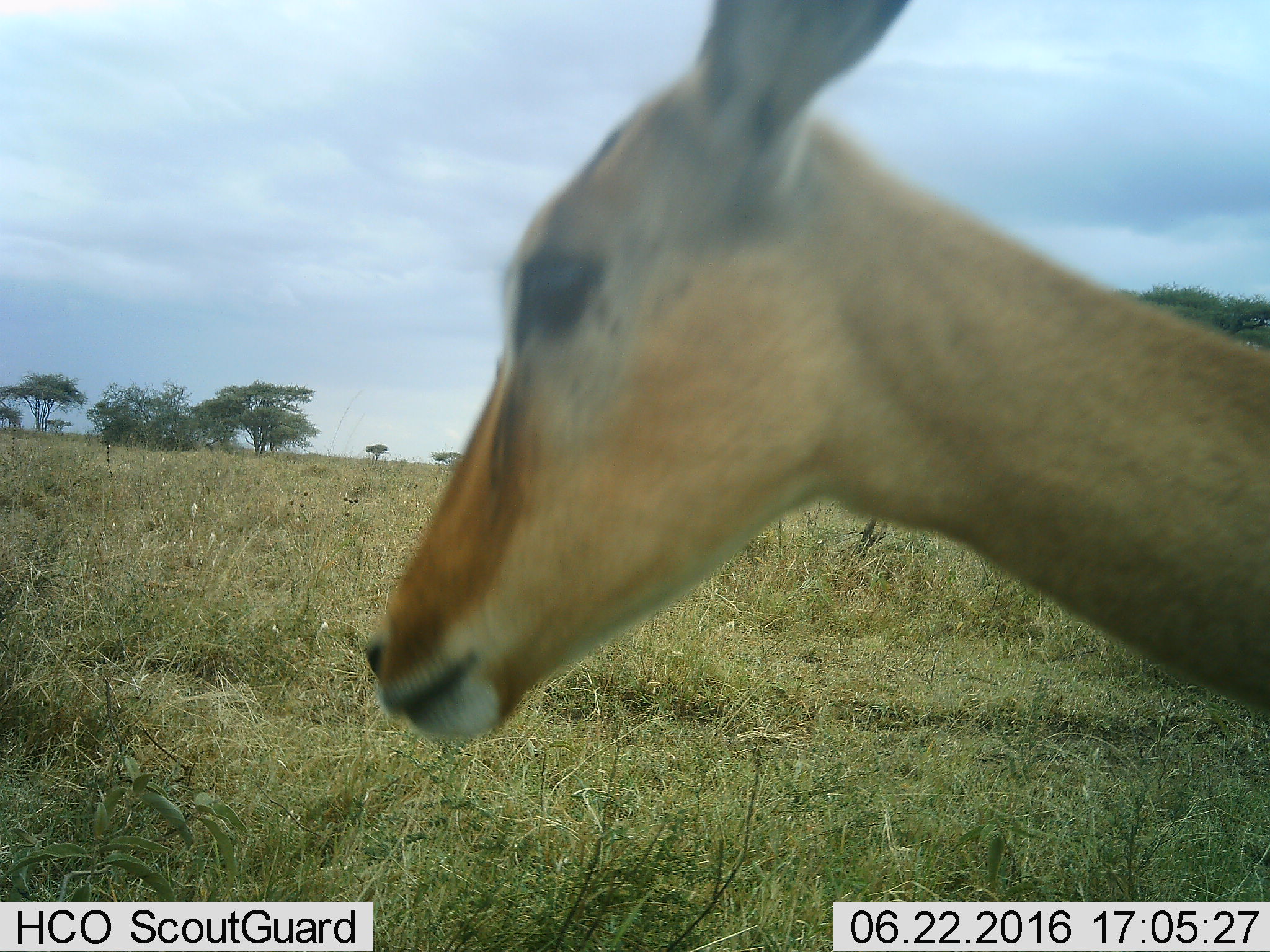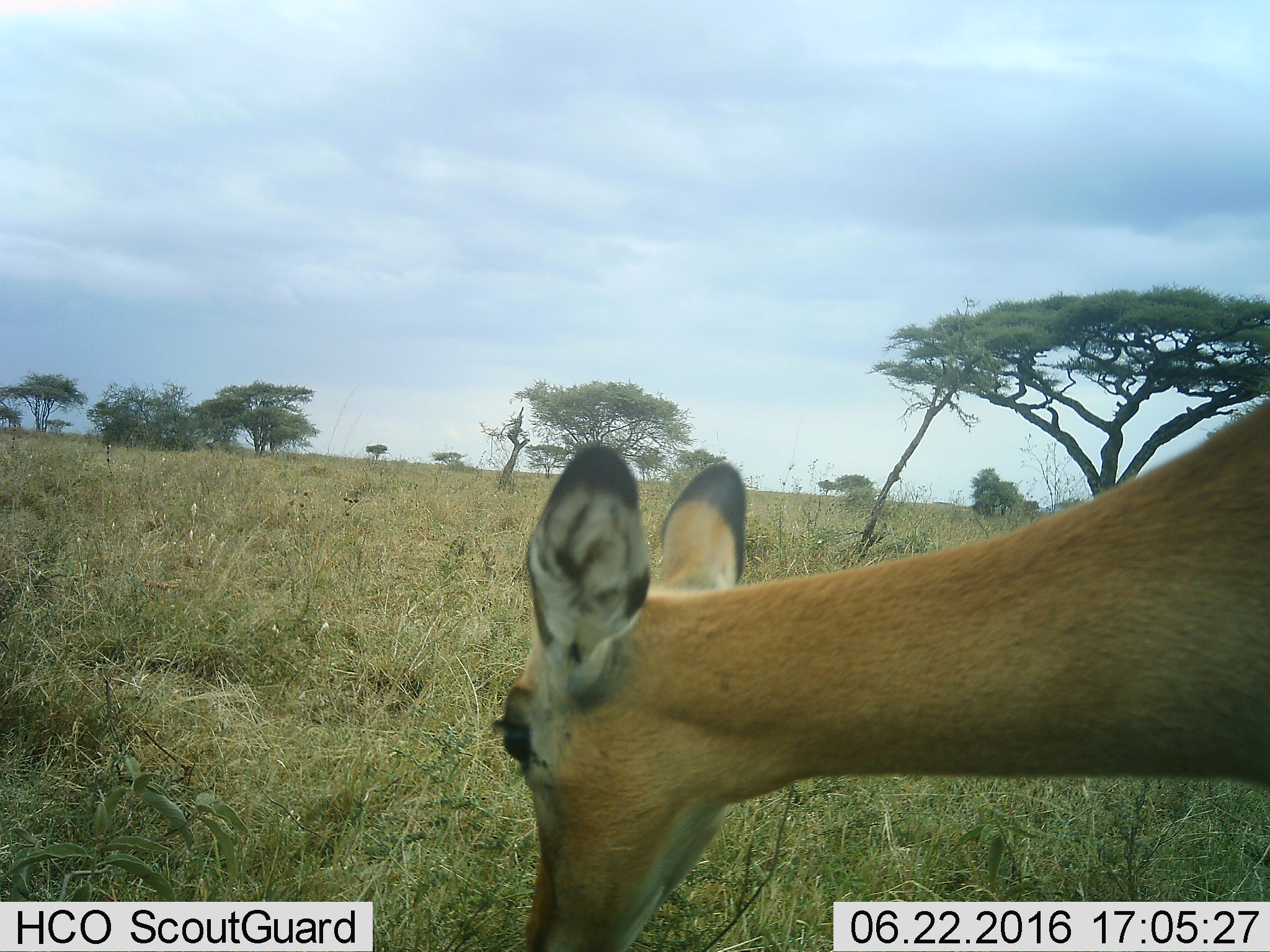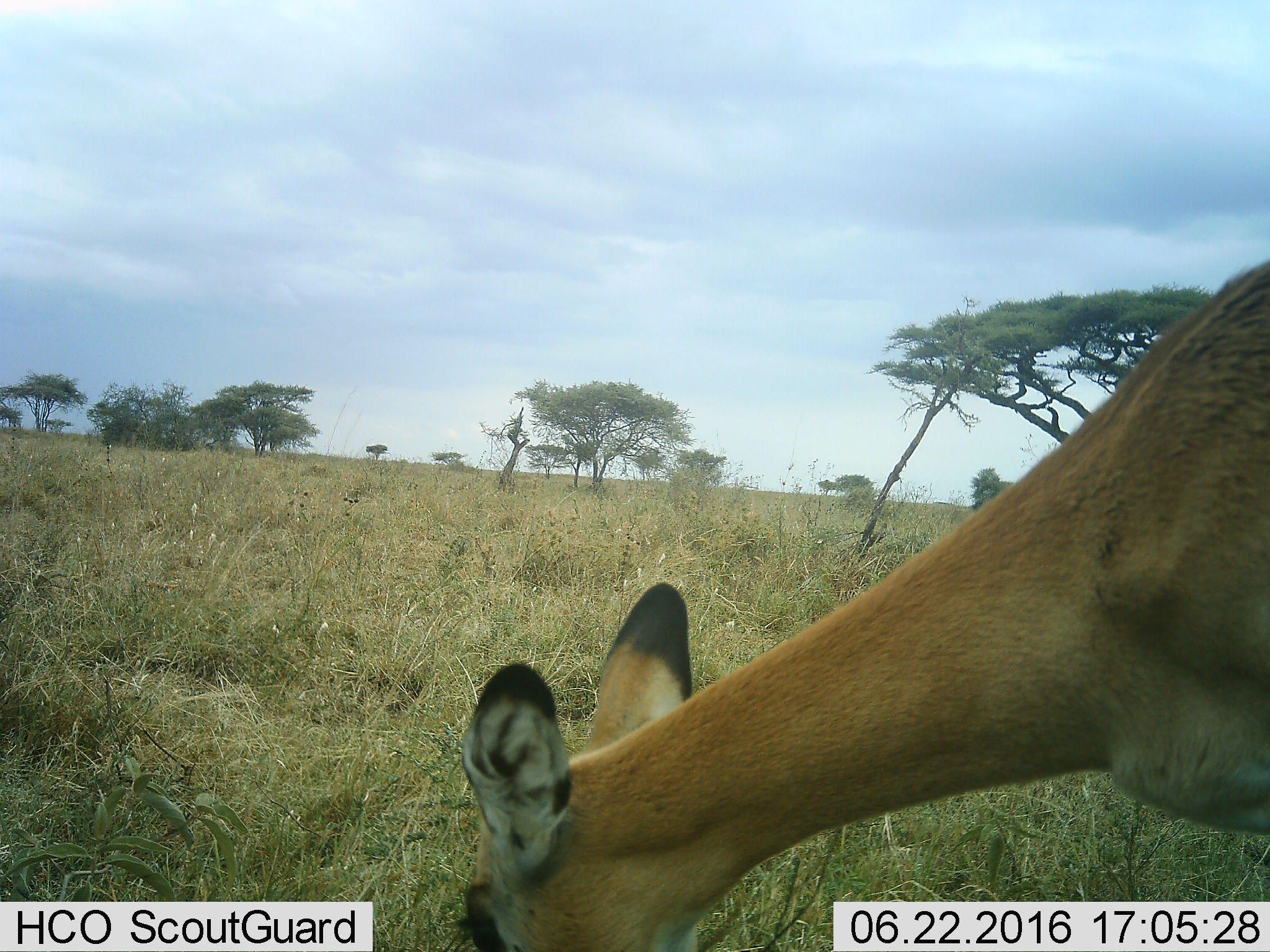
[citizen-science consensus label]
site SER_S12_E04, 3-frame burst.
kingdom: Animalia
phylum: Chordata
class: Mammalia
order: Artiodactyla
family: Bovidae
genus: Aepyceros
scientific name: Aepyceros melampus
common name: impala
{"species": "impala (Aepyceros melampus)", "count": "1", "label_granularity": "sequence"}